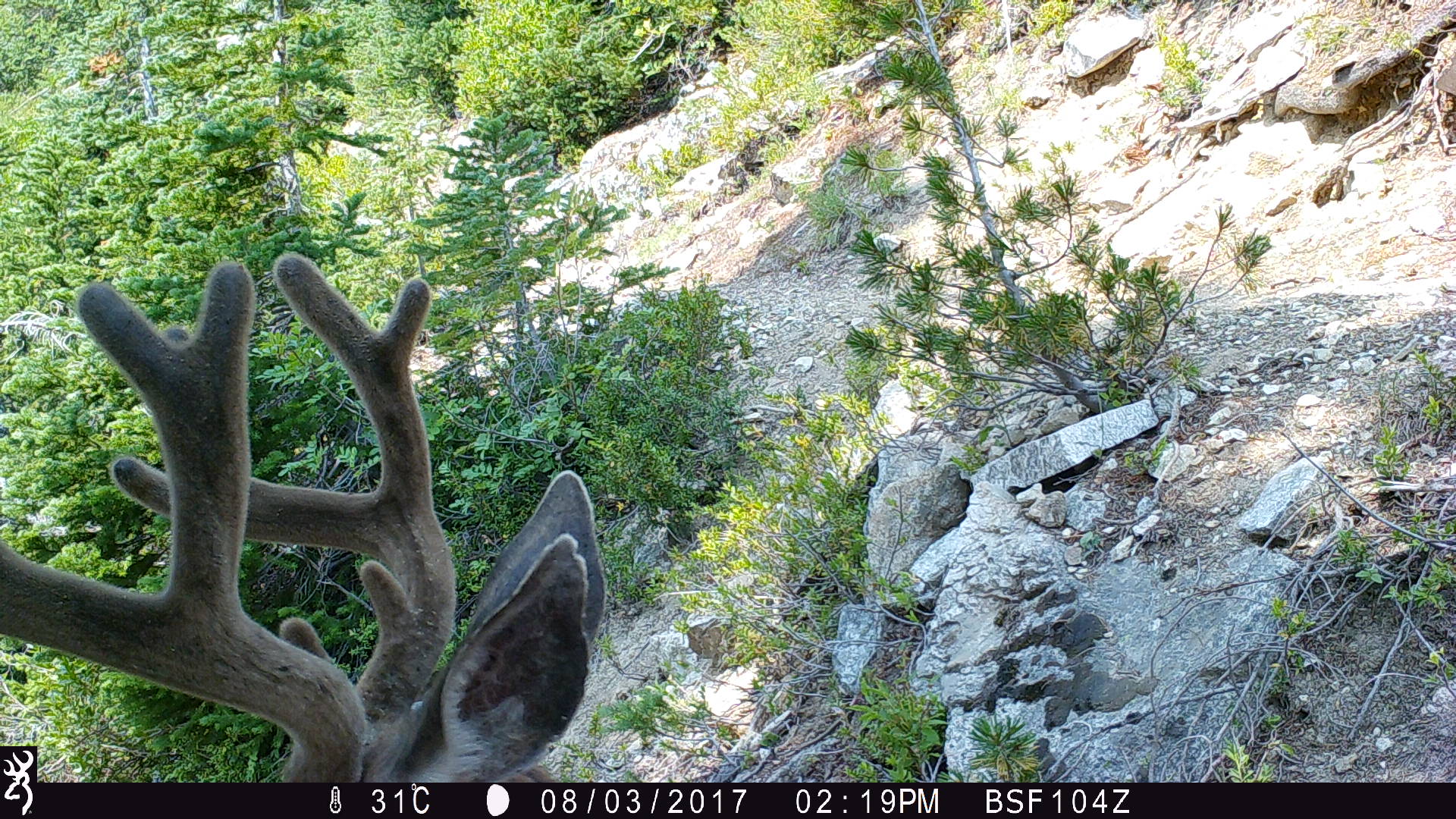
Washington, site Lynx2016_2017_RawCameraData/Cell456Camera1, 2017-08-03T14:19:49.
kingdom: Animalia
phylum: Chordata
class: Mammalia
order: Artiodactyla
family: Cervidae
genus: Odocoileus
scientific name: Odocoileus hemionus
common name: mule deer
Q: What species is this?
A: Odocoileus hemionus (mule deer).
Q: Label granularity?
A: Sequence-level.